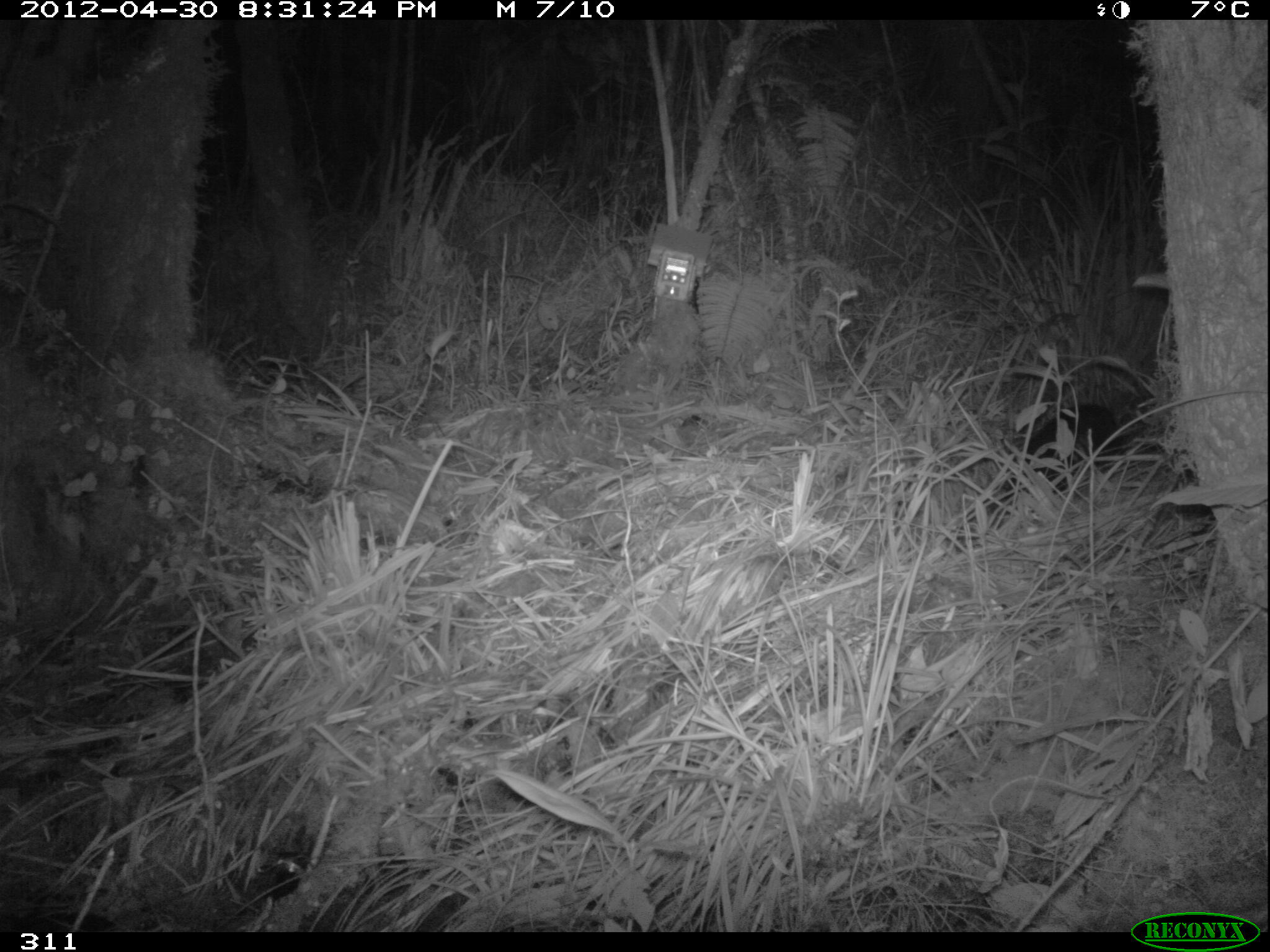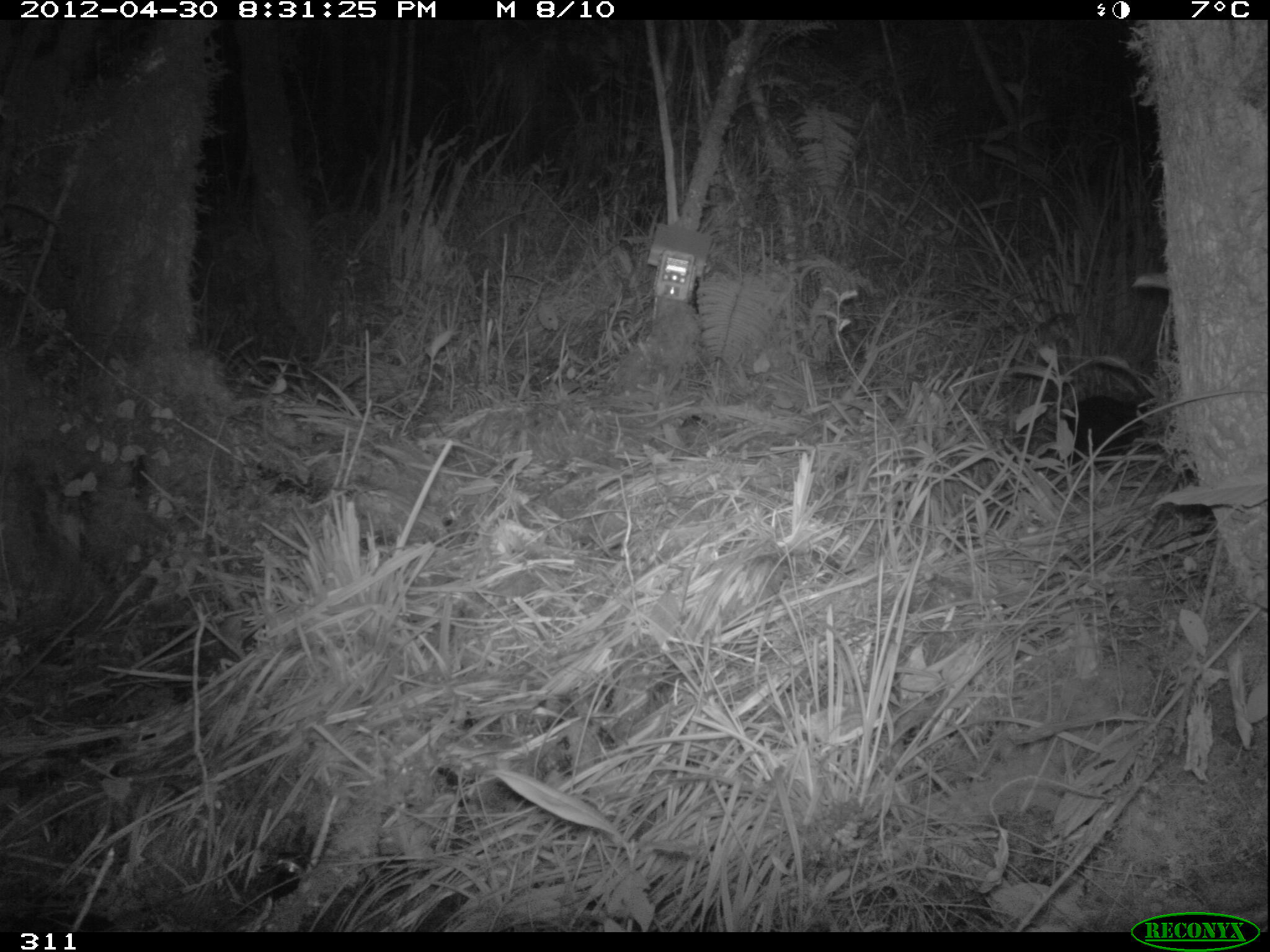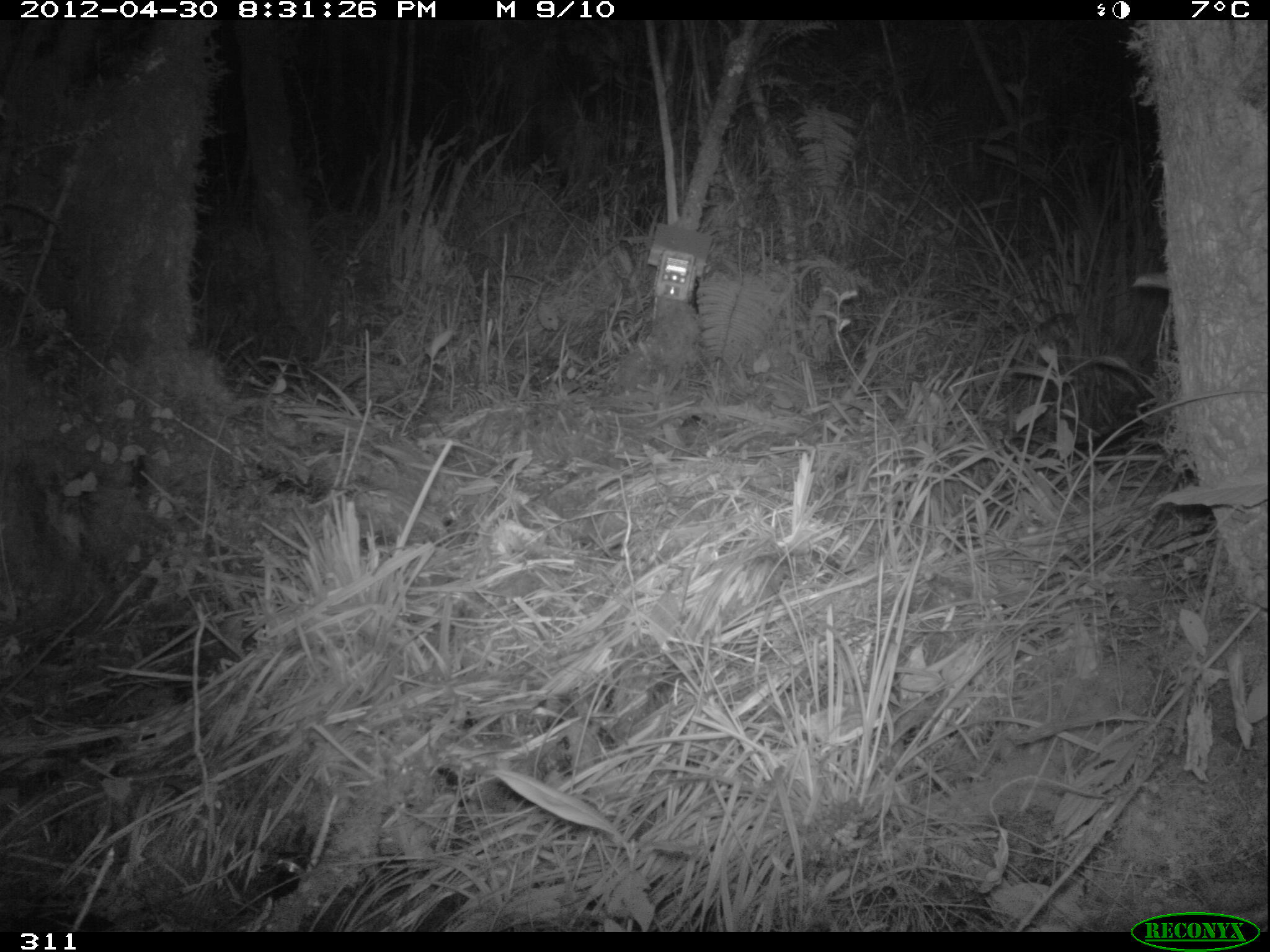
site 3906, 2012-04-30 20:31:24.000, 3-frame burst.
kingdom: Animalia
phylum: Chordata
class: Mammalia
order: Didelphimorphia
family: Didelphidae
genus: Didelphis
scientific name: Didelphis pernigra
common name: andean white-eared opossum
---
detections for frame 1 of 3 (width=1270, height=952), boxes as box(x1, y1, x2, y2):
didelphis pernigra: box(964, 403, 1148, 532)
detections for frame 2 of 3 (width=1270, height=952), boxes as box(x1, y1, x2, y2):
didelphis pernigra: box(1046, 393, 1153, 482)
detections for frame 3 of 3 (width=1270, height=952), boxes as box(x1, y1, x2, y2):
didelphis pernigra: box(1072, 419, 1153, 453)